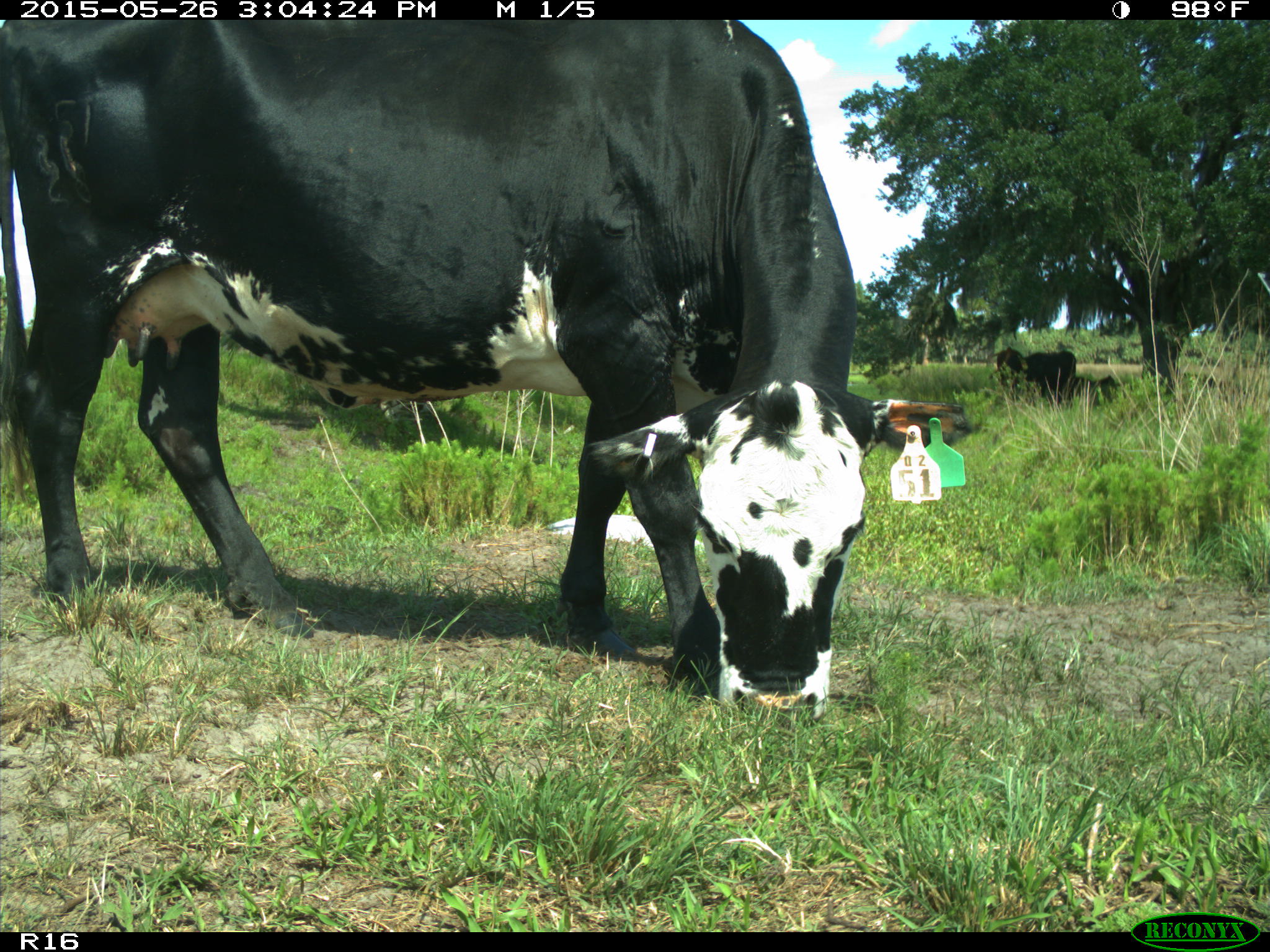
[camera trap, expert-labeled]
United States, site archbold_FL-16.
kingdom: Animalia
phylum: Chordata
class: Mammalia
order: Artiodactyla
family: Bovidae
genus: Bos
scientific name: Bos taurus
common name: domestic cow